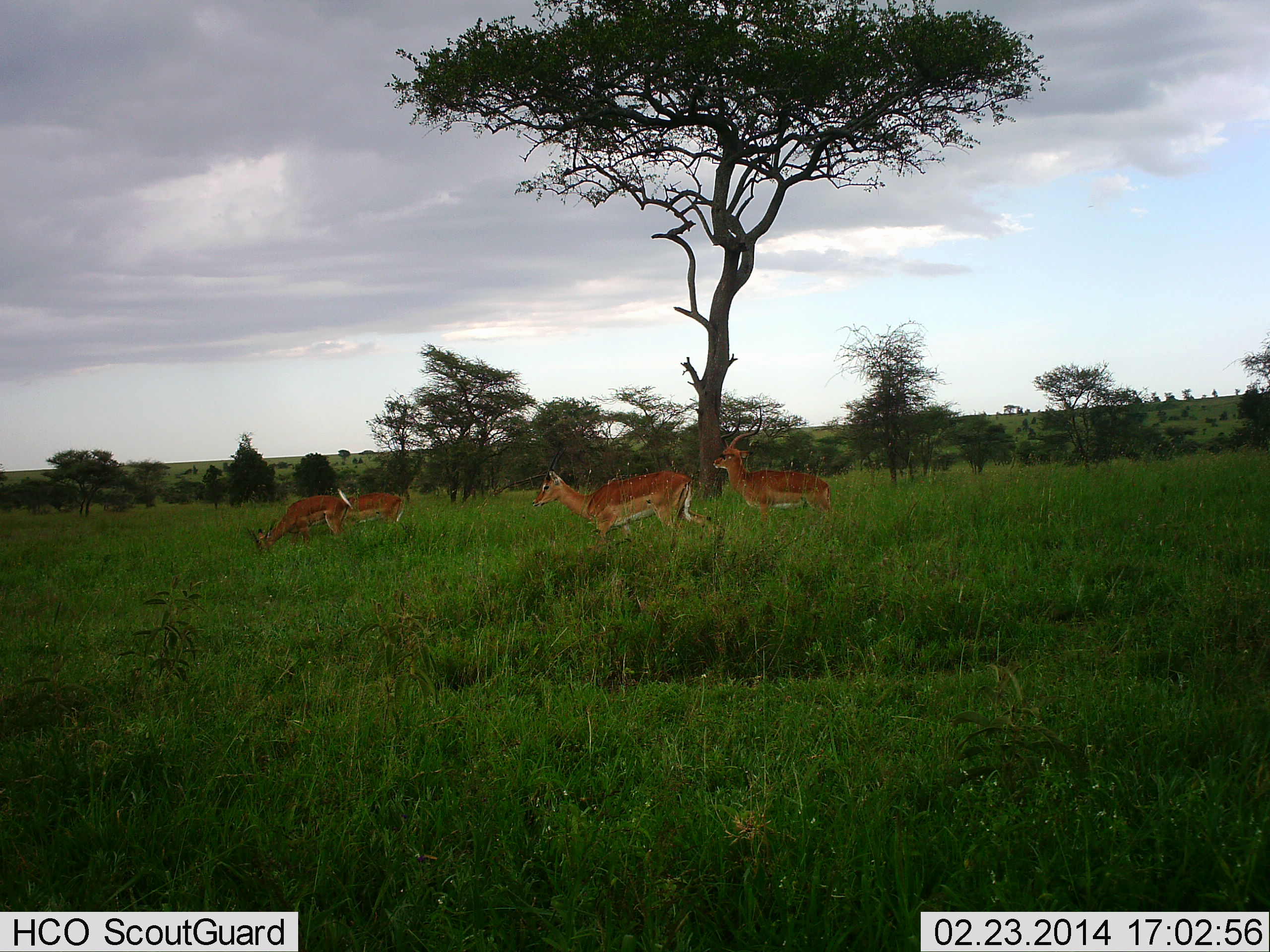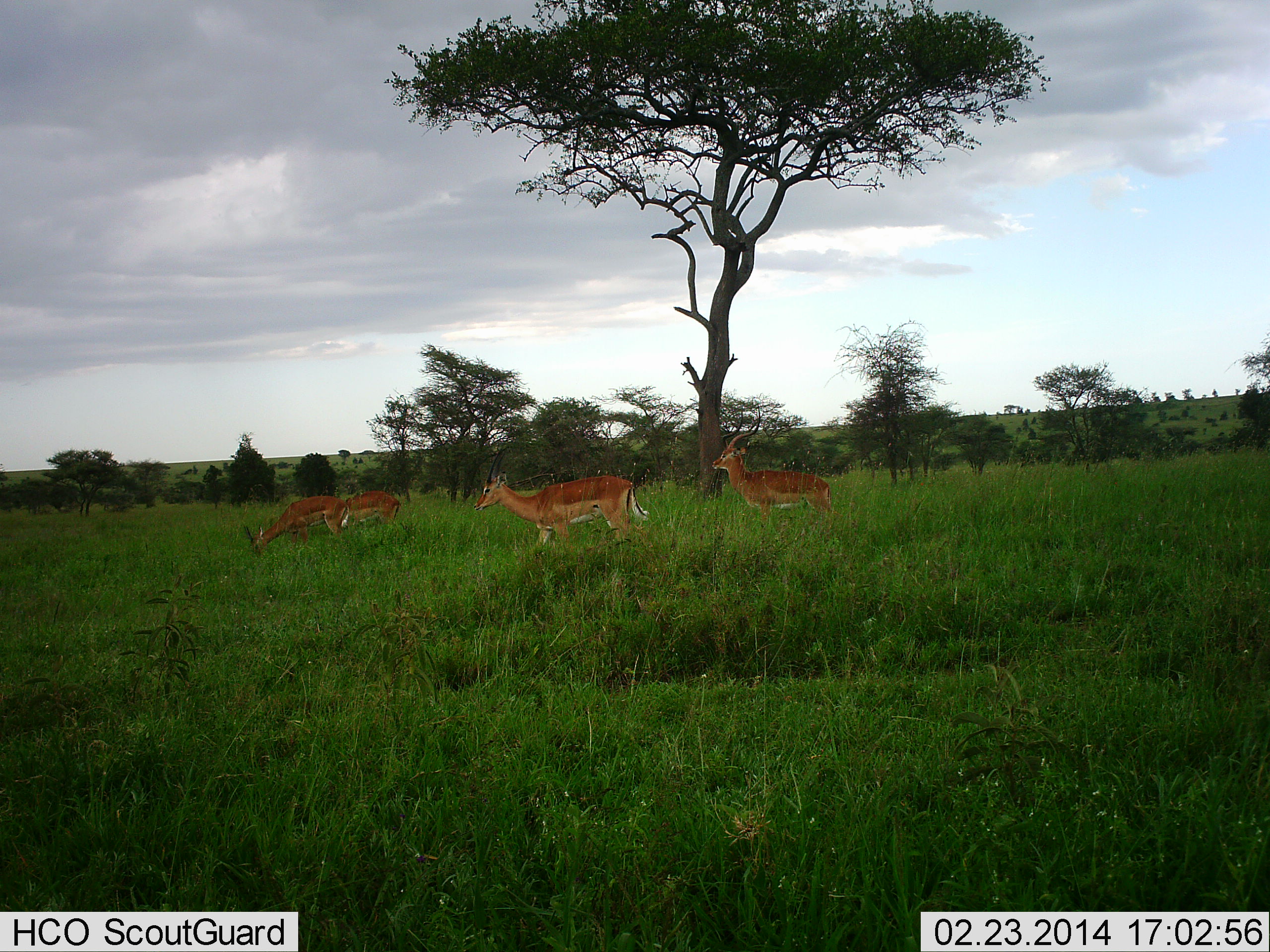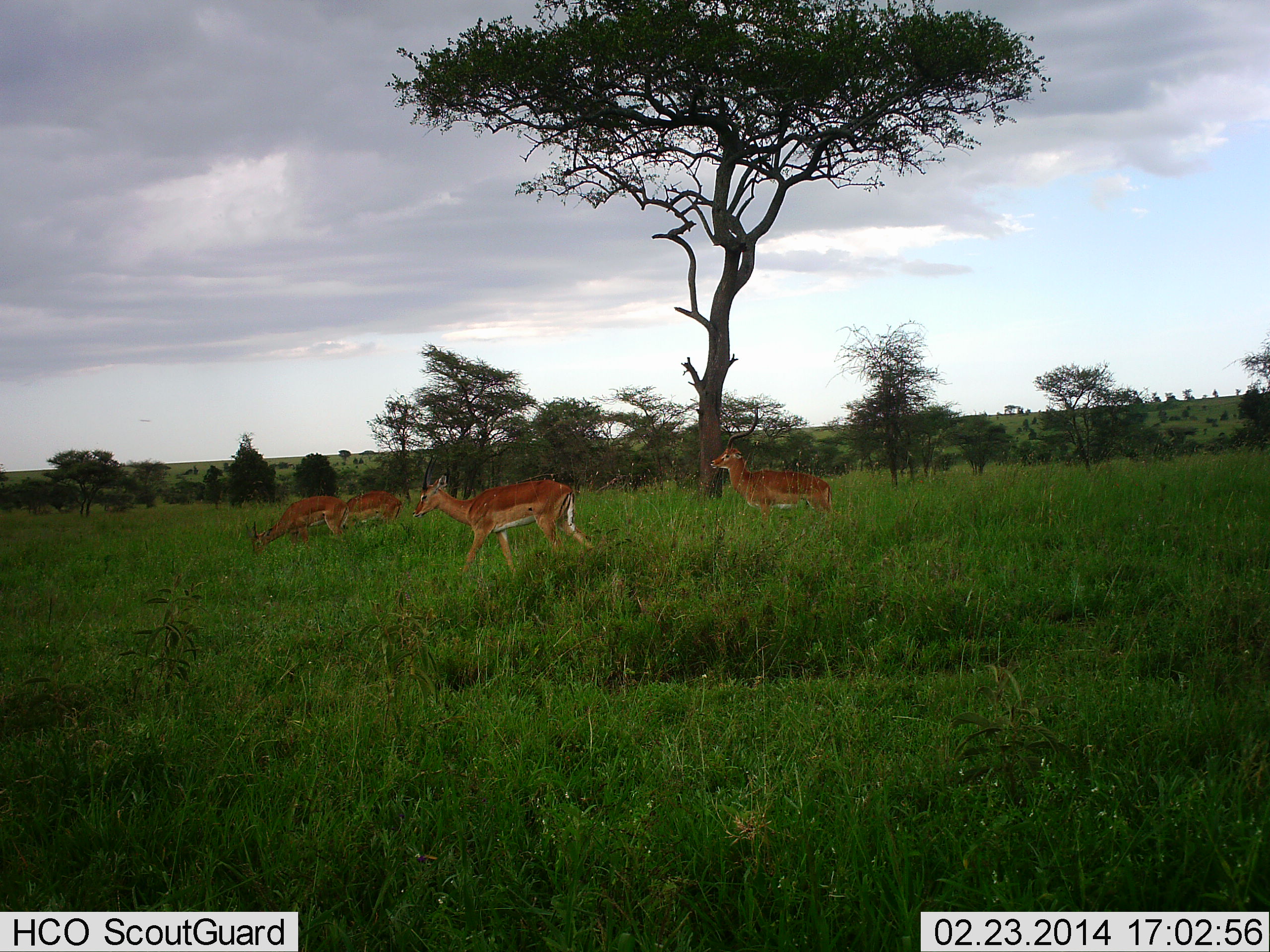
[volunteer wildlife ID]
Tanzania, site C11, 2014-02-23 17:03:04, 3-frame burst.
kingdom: Animalia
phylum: Chordata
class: Mammalia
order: Artiodactyla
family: Bovidae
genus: Aepyceros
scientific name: Aepyceros melampus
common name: impala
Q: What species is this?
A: Impala (Aepyceros melampus).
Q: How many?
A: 4.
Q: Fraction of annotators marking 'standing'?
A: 70%.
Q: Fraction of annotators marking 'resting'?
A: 0%.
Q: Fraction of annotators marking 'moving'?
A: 40%.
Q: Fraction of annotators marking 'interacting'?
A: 0%.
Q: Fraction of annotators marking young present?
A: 0%.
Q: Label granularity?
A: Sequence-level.